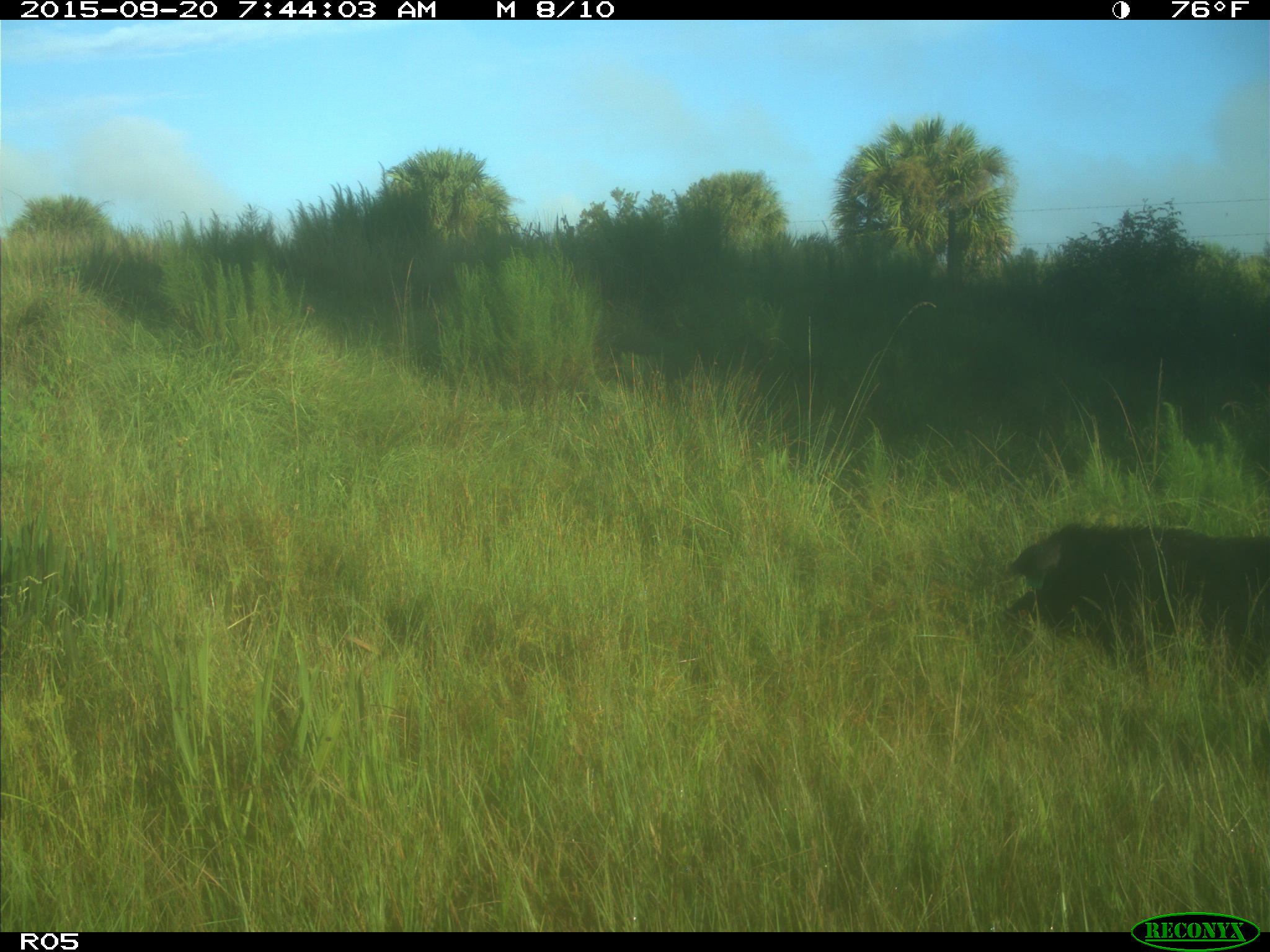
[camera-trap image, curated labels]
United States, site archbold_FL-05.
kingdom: Animalia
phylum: Chordata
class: Mammalia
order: Artiodactyla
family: Suidae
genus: Sus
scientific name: Sus scrofa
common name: wild boar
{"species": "Sus scrofa (wild boar)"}